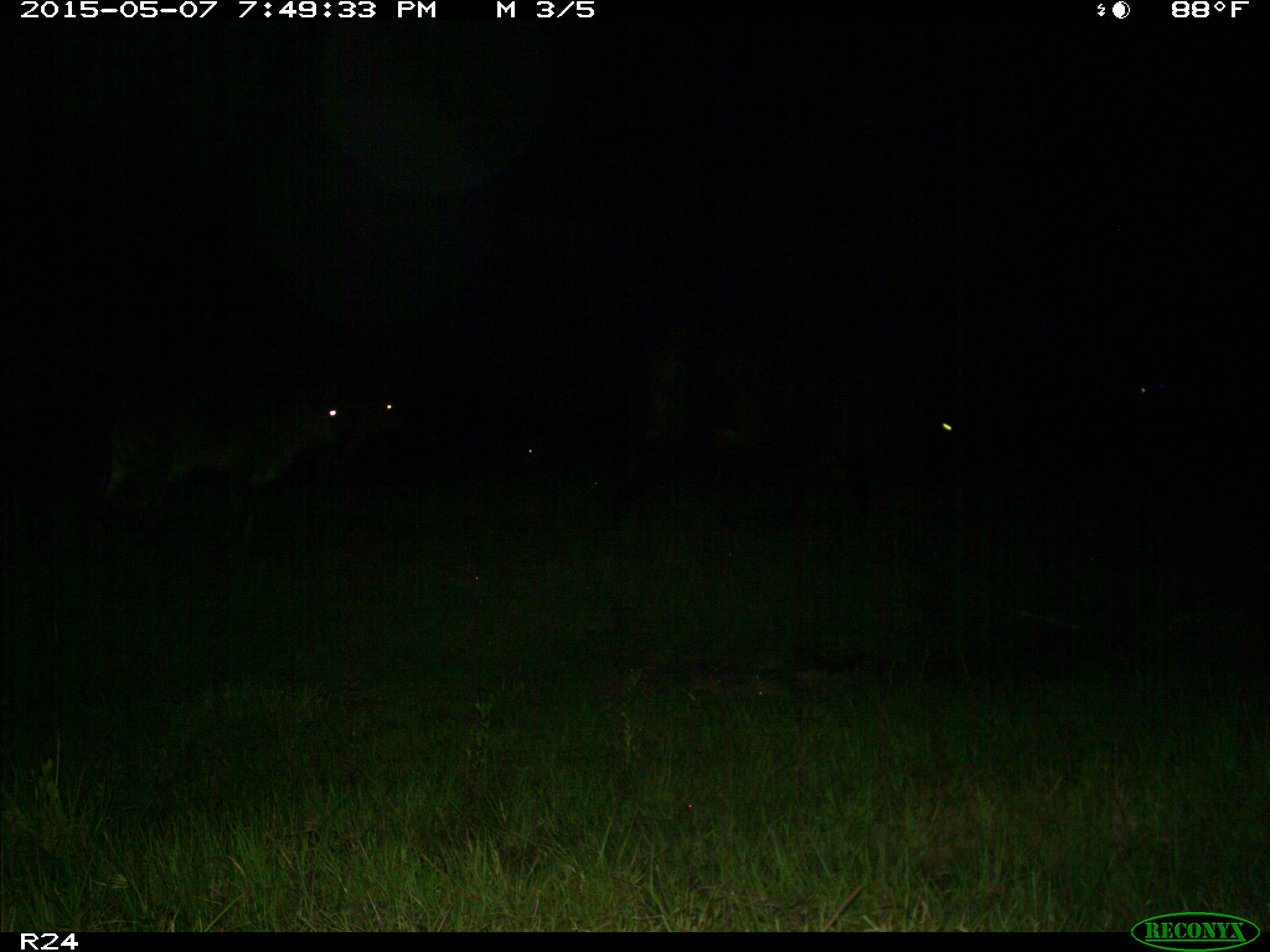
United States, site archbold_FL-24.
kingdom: Animalia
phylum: Chordata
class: Mammalia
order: Artiodactyla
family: Bovidae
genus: Bos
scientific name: Bos taurus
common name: domestic cow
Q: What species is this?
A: Bos taurus (domestic cow).